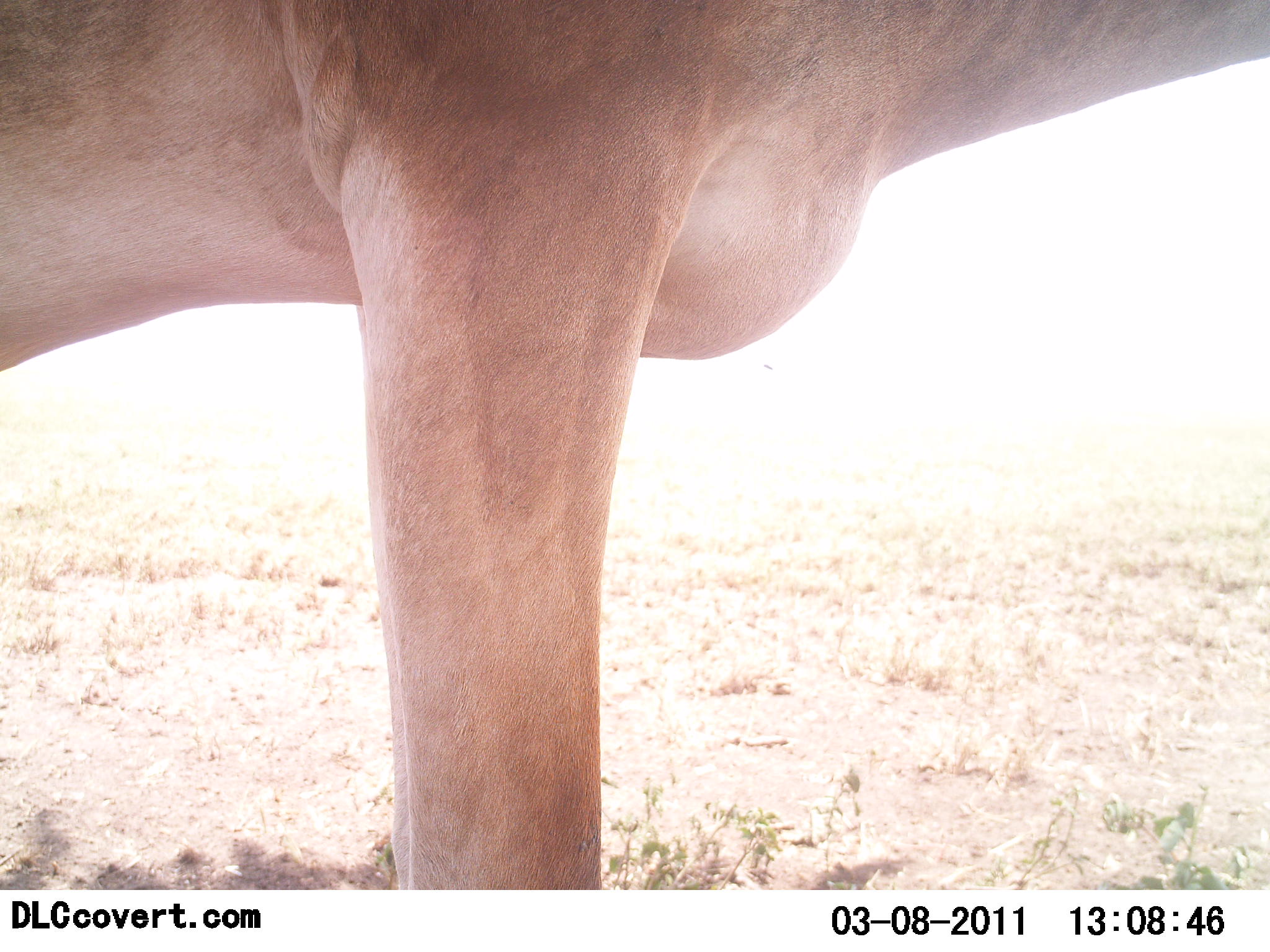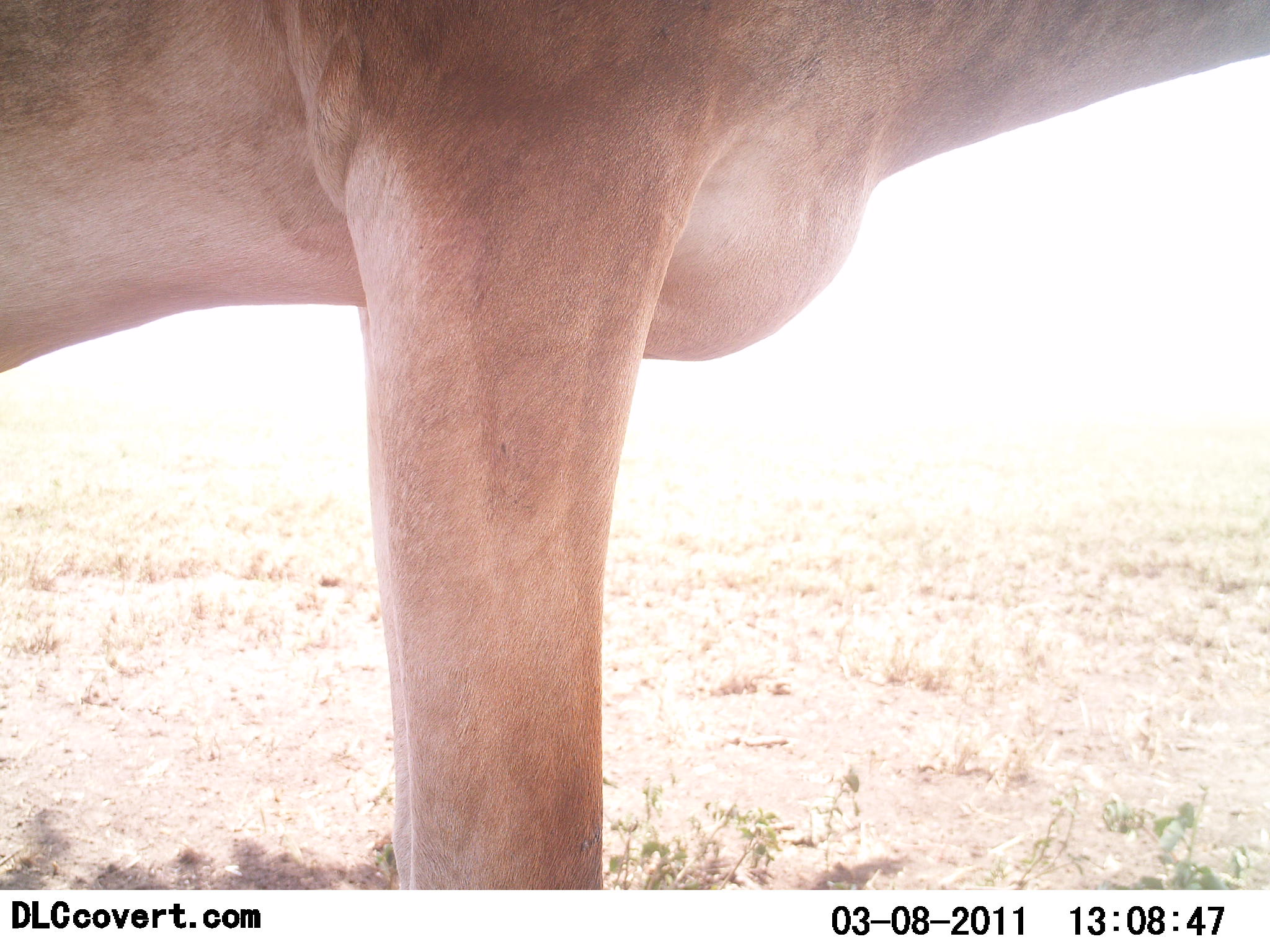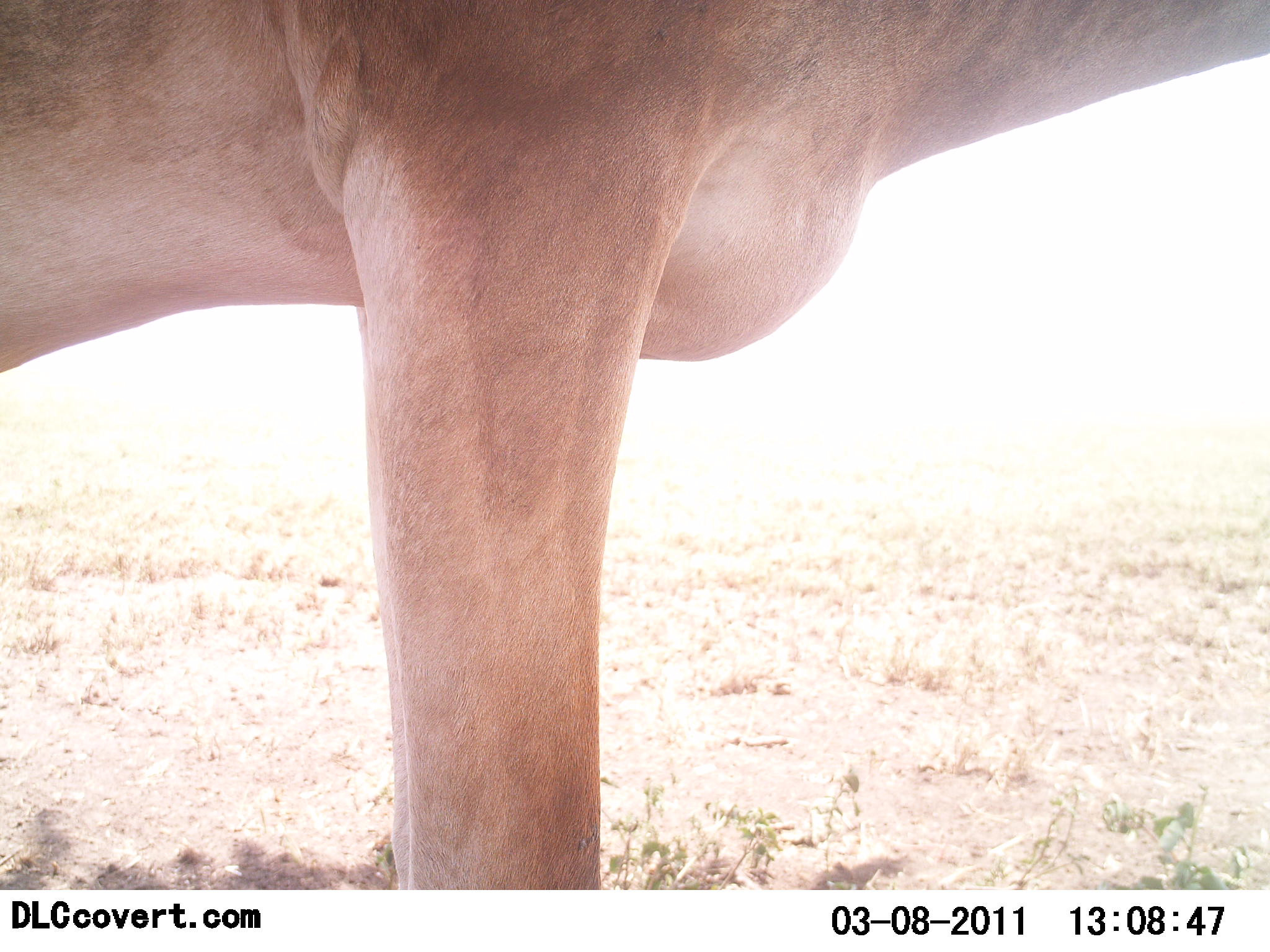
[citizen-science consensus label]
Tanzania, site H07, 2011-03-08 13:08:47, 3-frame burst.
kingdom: Animalia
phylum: Chordata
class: Mammalia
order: Artiodactyla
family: Bovidae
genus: Alcelaphus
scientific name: Alcelaphus buselaphus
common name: hartebeest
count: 1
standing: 100%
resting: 0%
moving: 0%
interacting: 0%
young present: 0%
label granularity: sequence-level